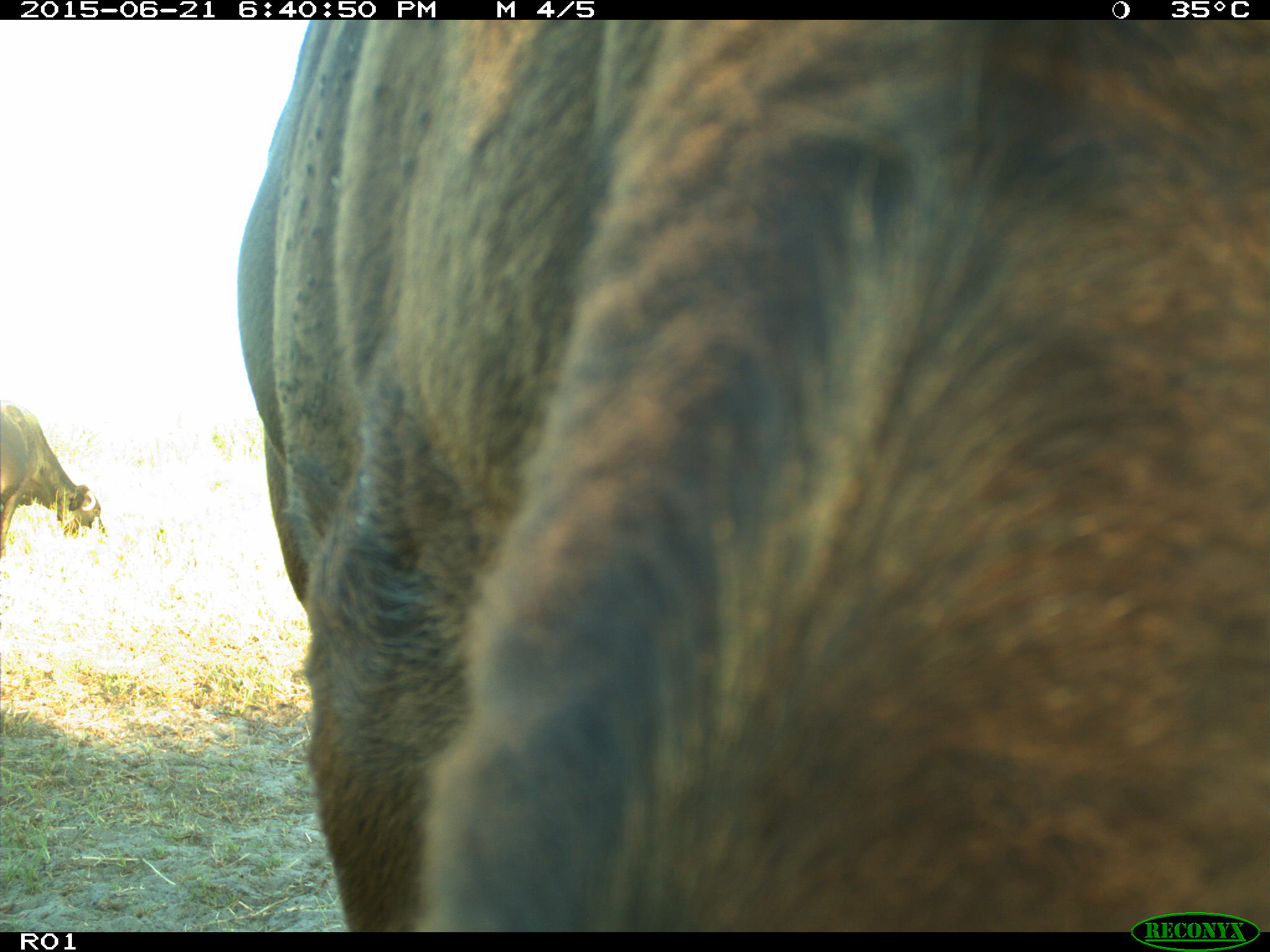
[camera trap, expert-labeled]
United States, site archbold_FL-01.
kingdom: Animalia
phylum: Chordata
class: Mammalia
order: Artiodactyla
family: Bovidae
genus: Bos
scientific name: Bos taurus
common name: domestic cow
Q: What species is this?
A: Bos taurus (domestic cow).